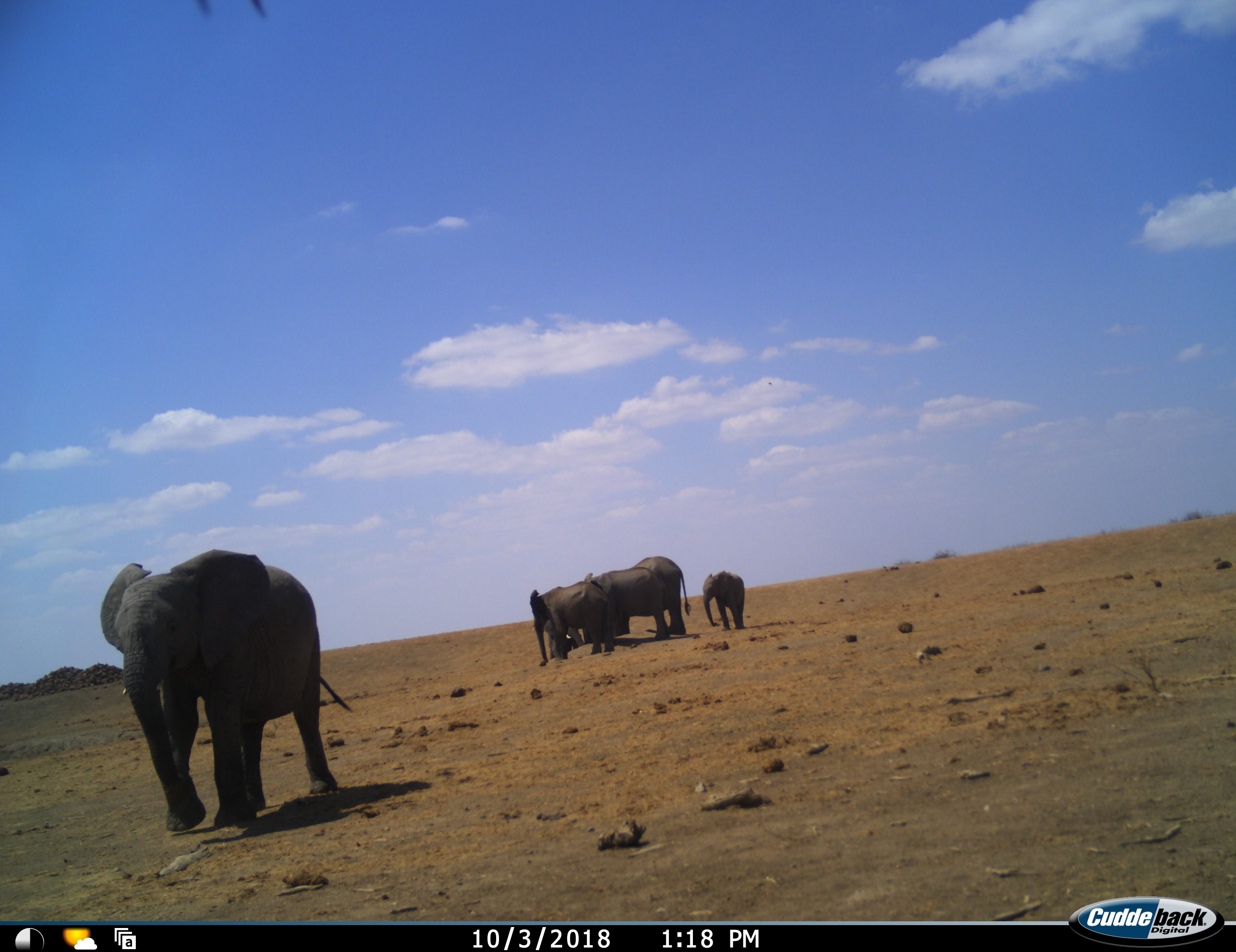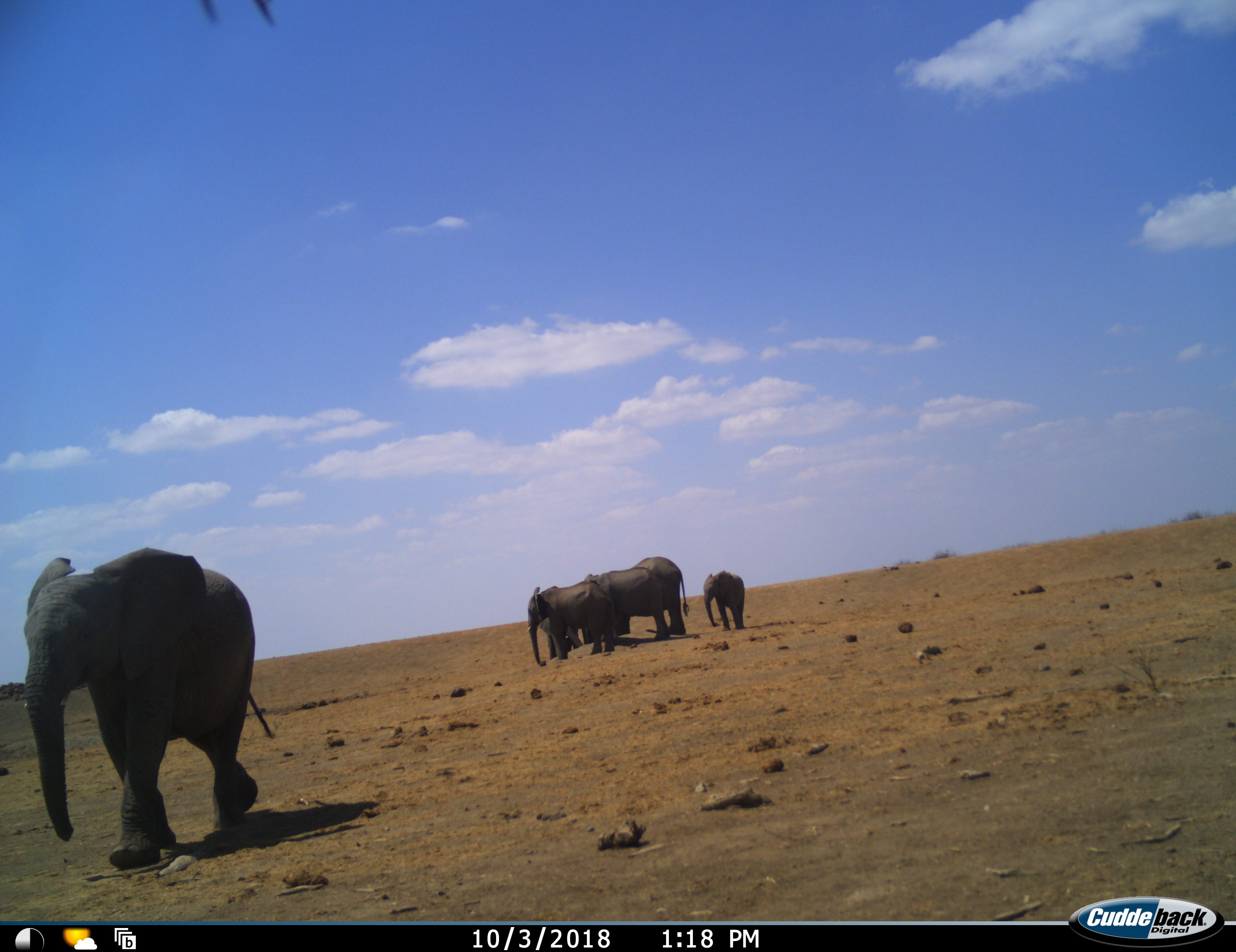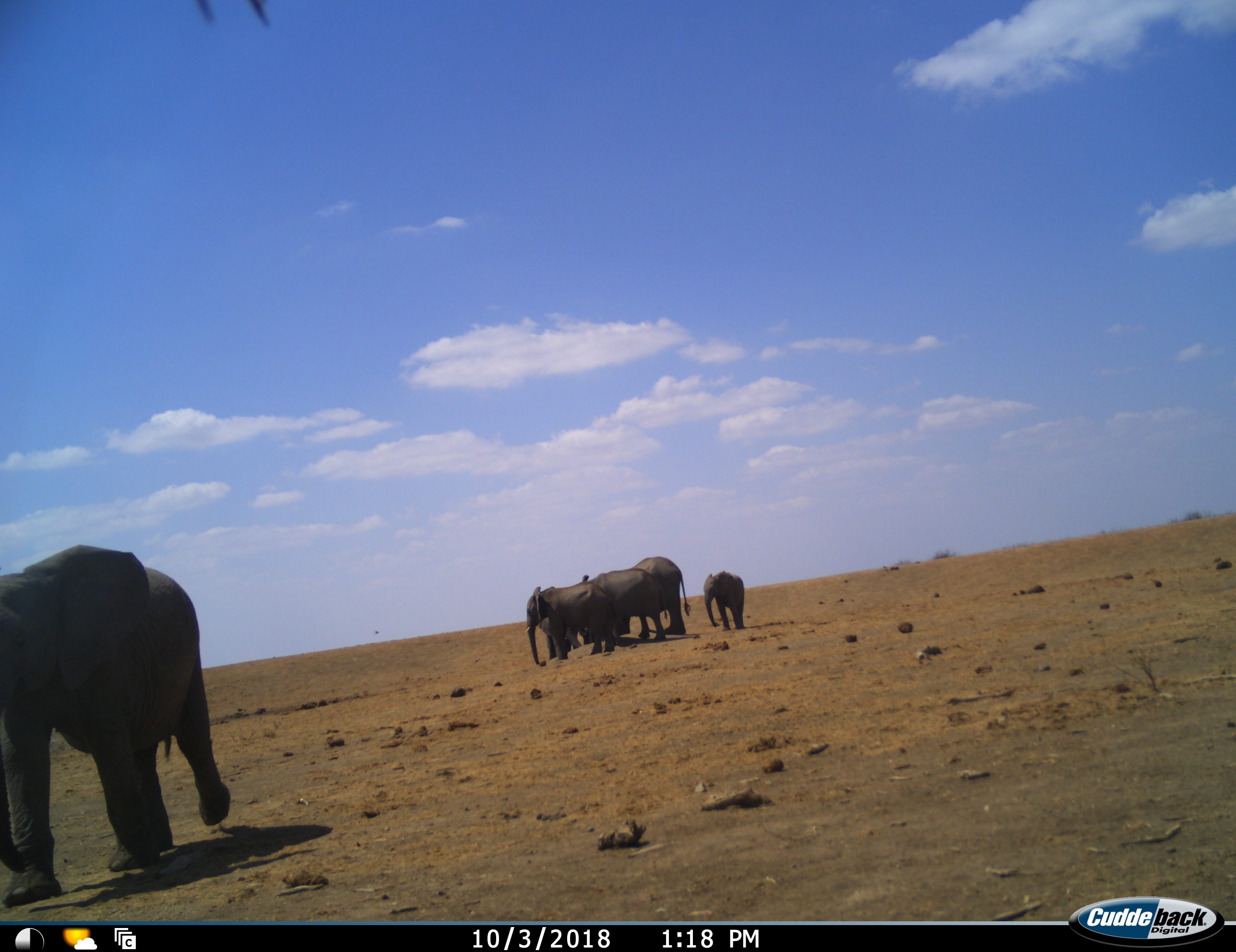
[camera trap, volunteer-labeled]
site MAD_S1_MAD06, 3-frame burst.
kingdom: Animalia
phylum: Chordata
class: Mammalia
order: Proboscidea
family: Elephantidae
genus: Loxodonta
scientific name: Loxodonta africana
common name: african bush elephant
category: elephant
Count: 6.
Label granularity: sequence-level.